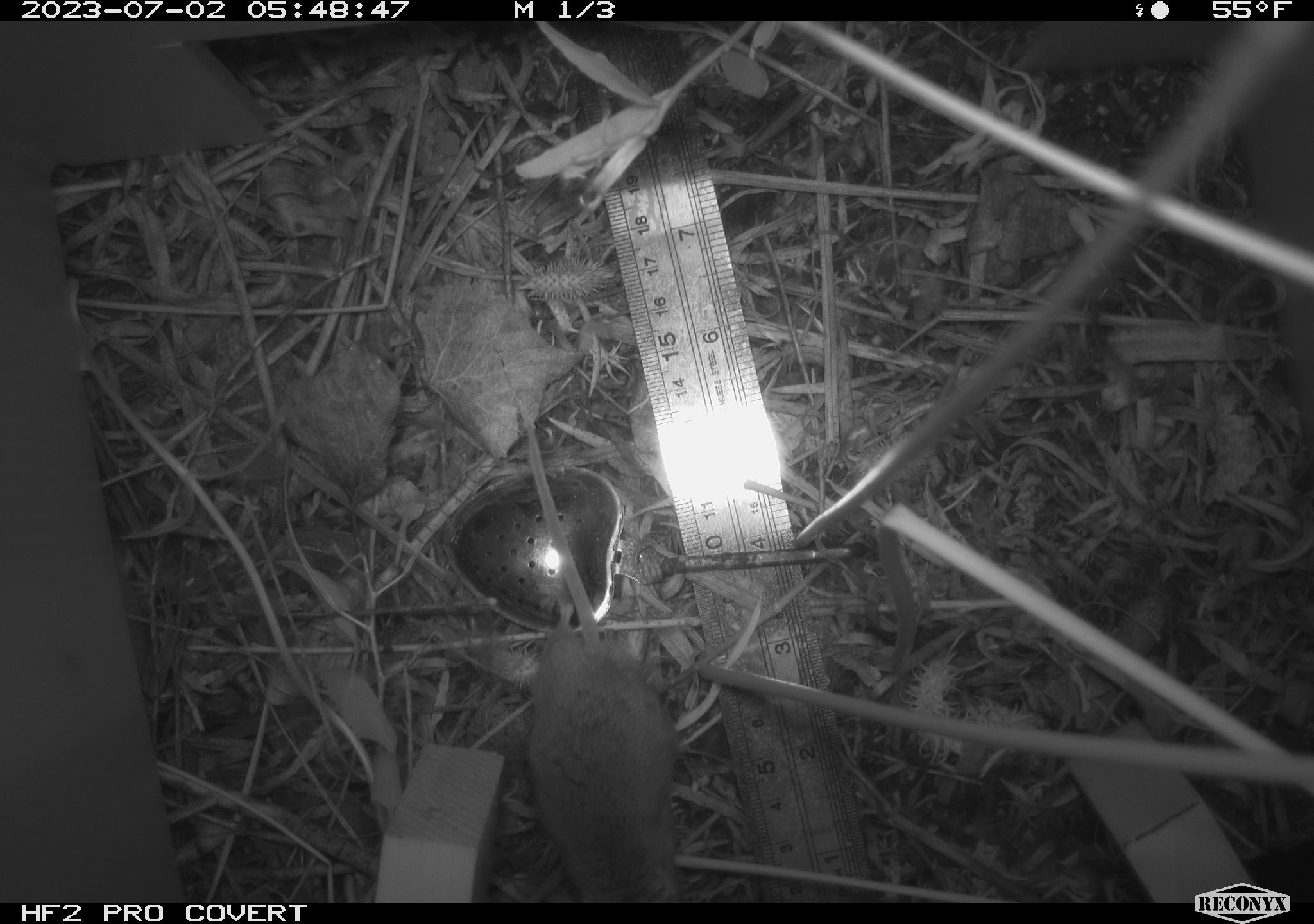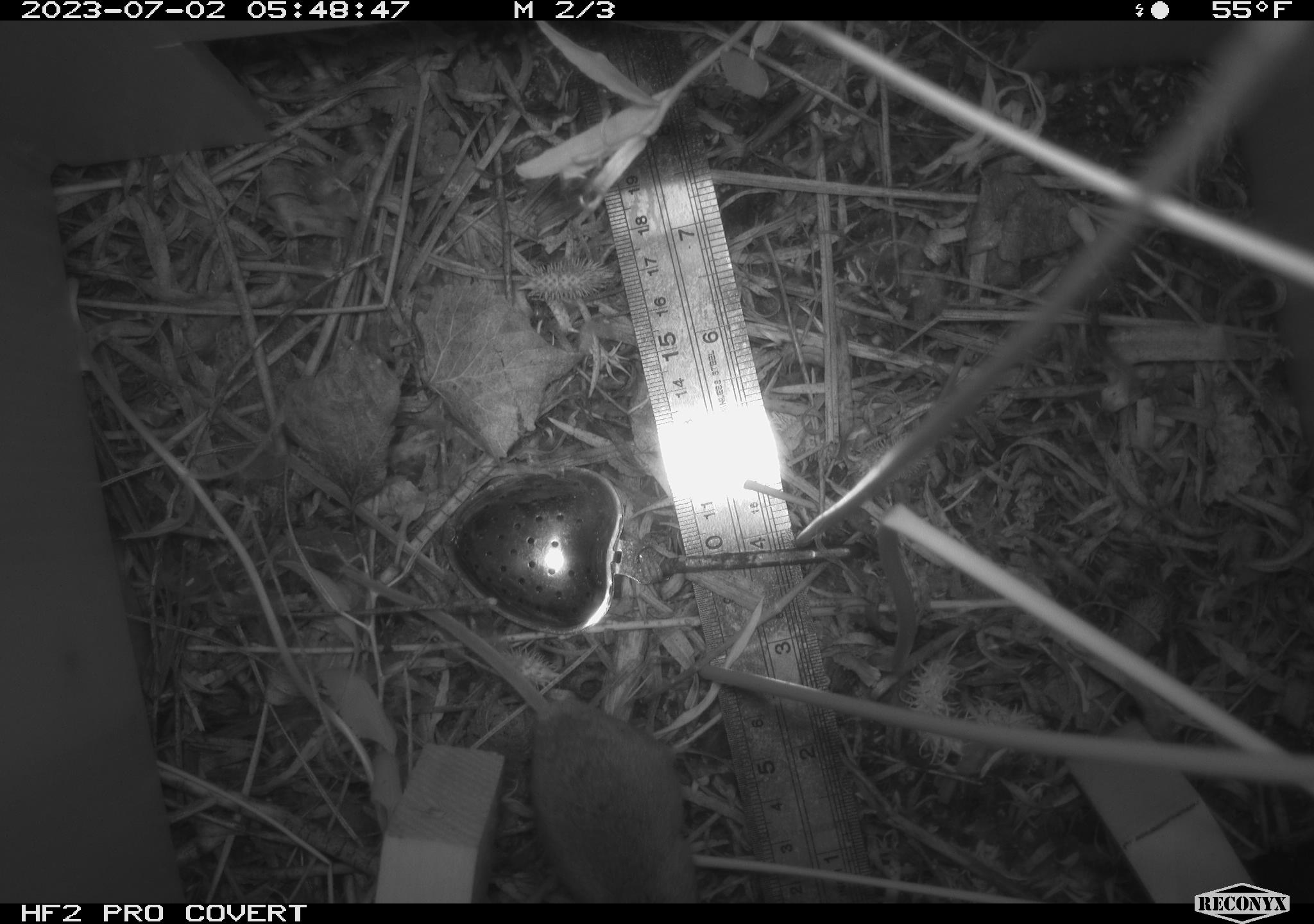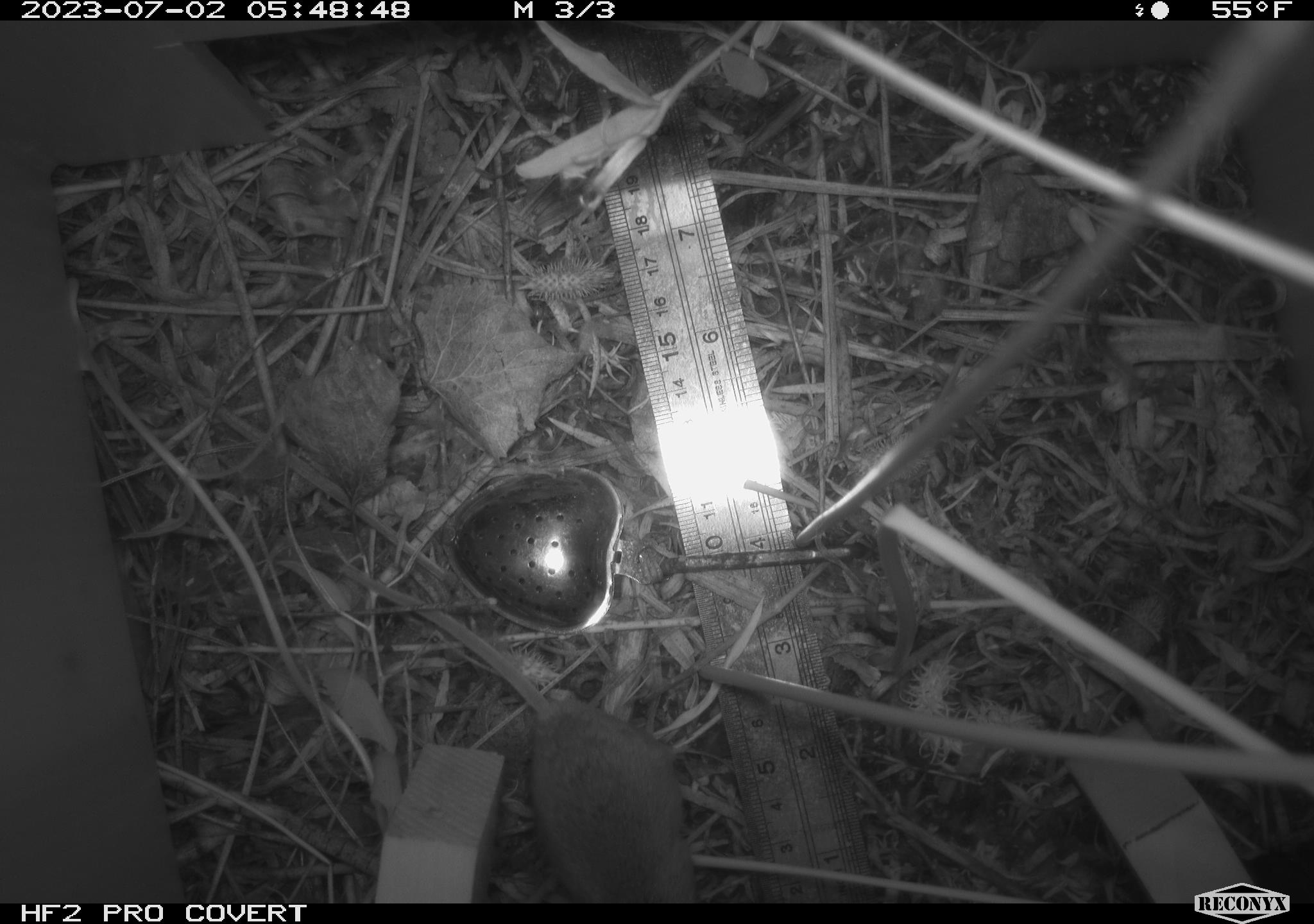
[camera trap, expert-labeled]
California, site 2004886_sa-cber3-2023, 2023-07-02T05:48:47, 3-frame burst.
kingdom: Animalia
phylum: Chordata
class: Mammalia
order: Rodentia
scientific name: Rodentia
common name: mouse species